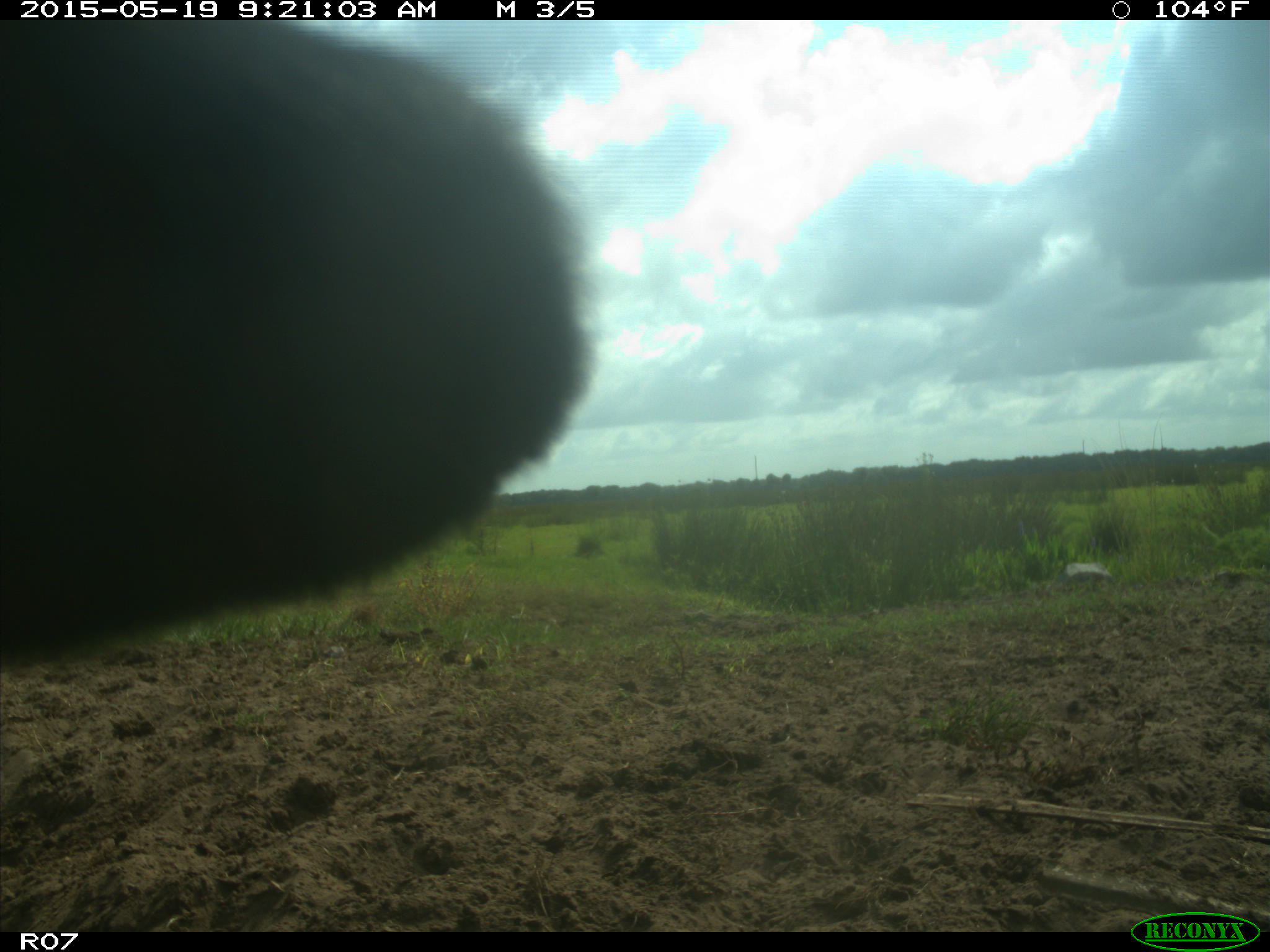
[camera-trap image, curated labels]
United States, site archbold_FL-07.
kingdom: Animalia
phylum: Chordata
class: Mammalia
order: Artiodactyla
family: Bovidae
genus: Bos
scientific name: Bos taurus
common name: domestic cow